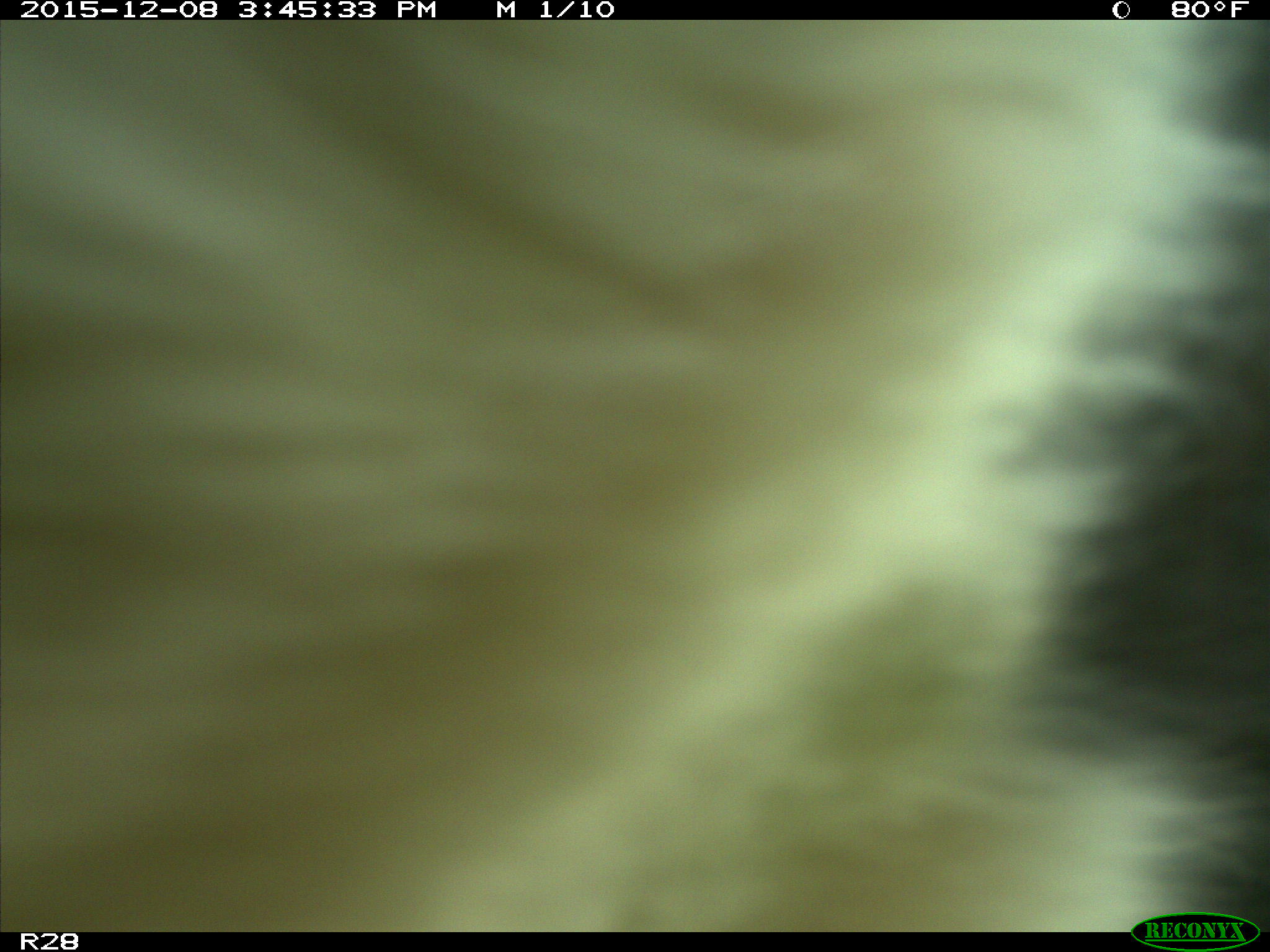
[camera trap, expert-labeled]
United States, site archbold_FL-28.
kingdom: Animalia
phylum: Chordata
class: Mammalia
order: Artiodactyla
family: Bovidae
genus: Bos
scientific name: Bos taurus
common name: domestic cow